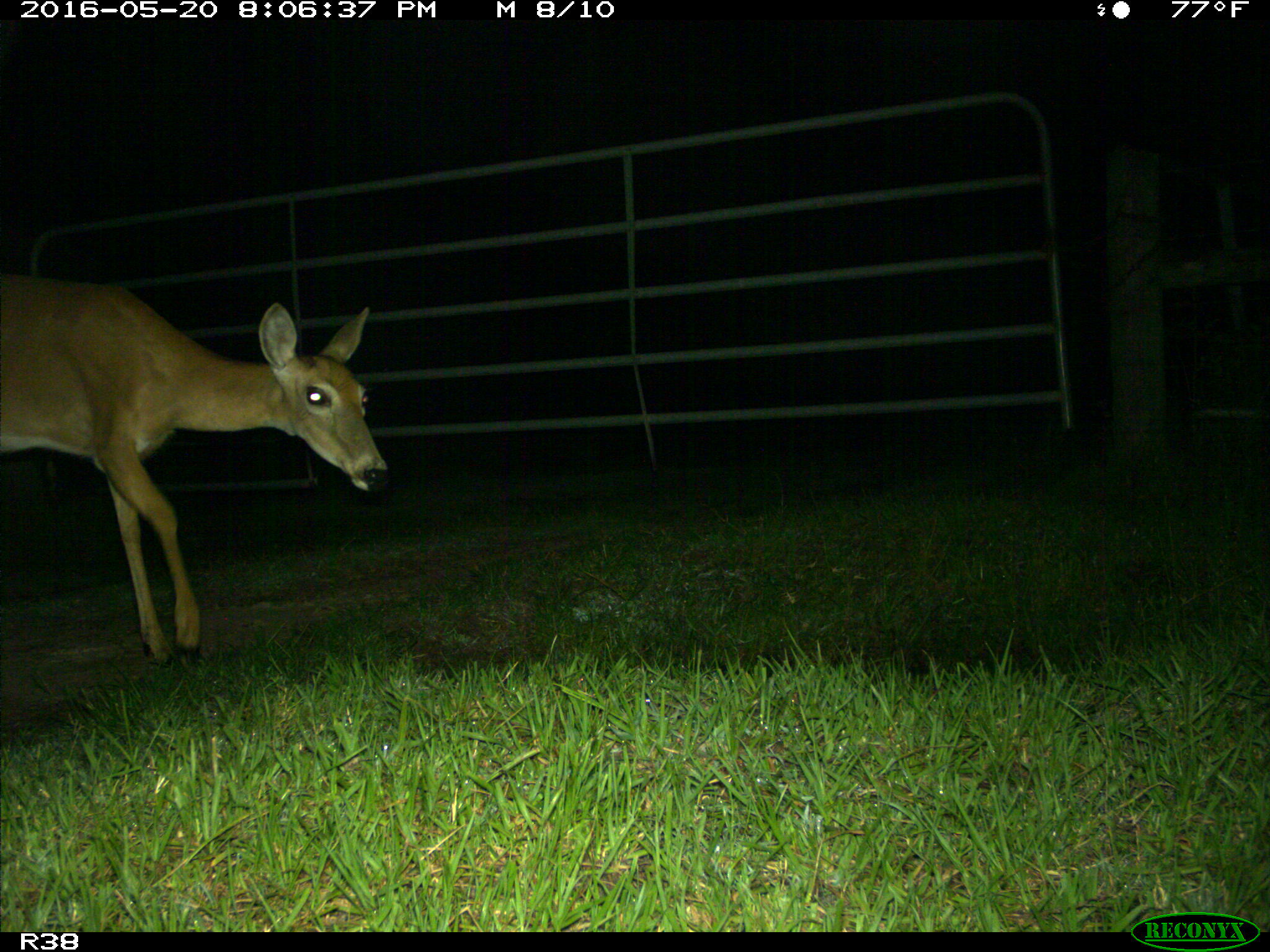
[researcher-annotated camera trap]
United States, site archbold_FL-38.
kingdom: Animalia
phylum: Chordata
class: Mammalia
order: Artiodactyla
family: Cervidae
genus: Odocoileus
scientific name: Odocoileus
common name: deer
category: unidentified deer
Unidentified deer (deer) (Odocoileus).